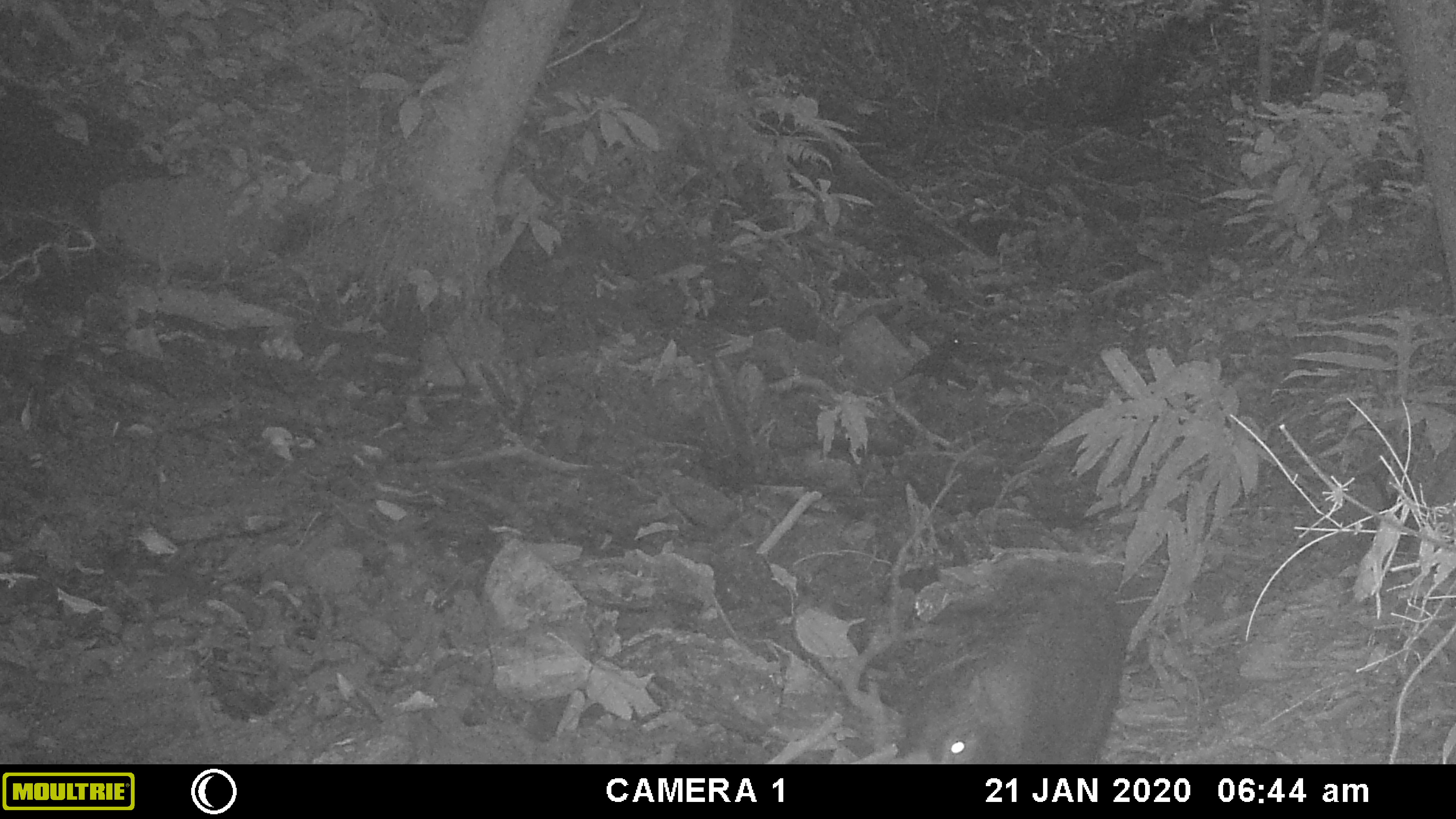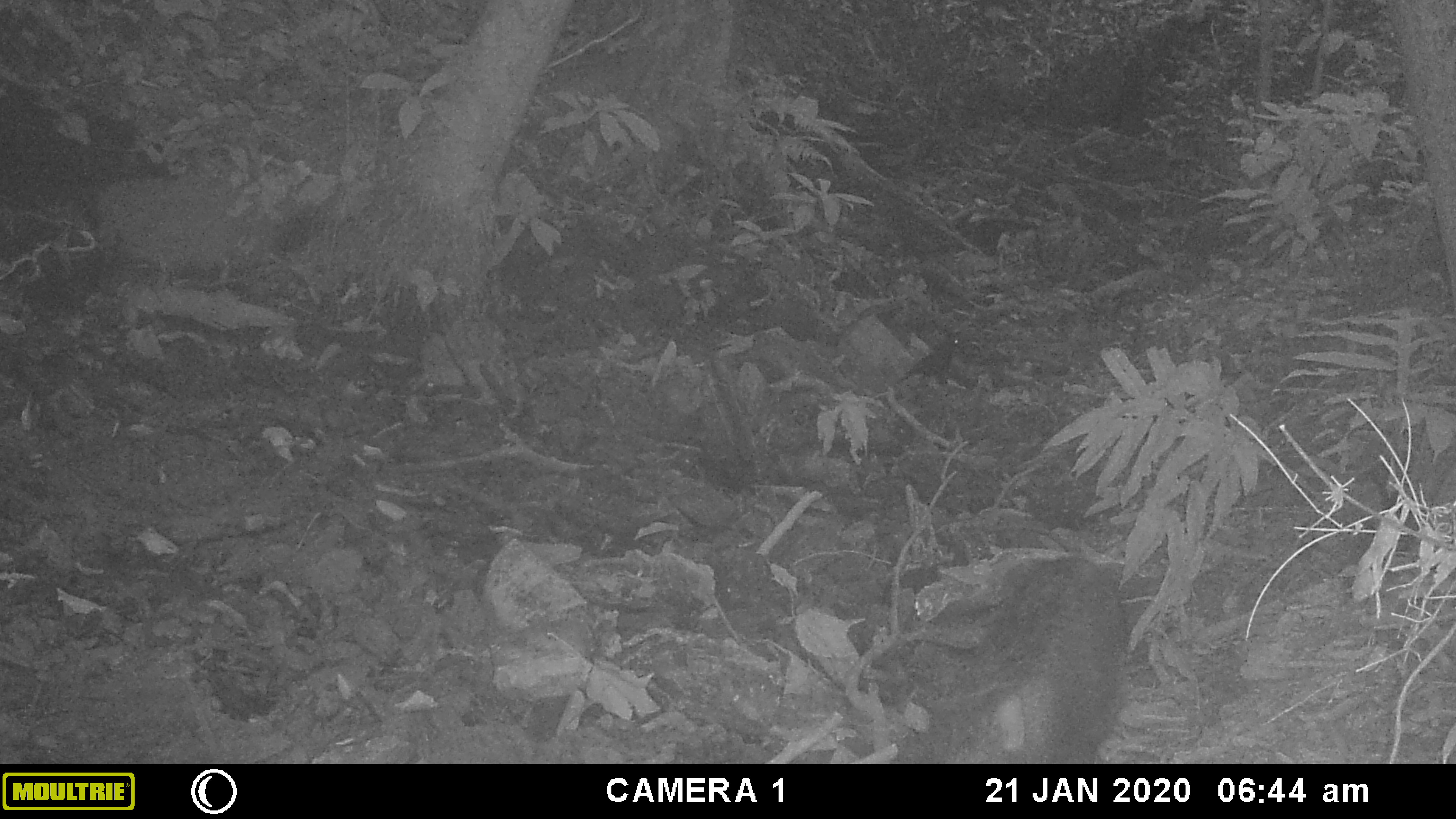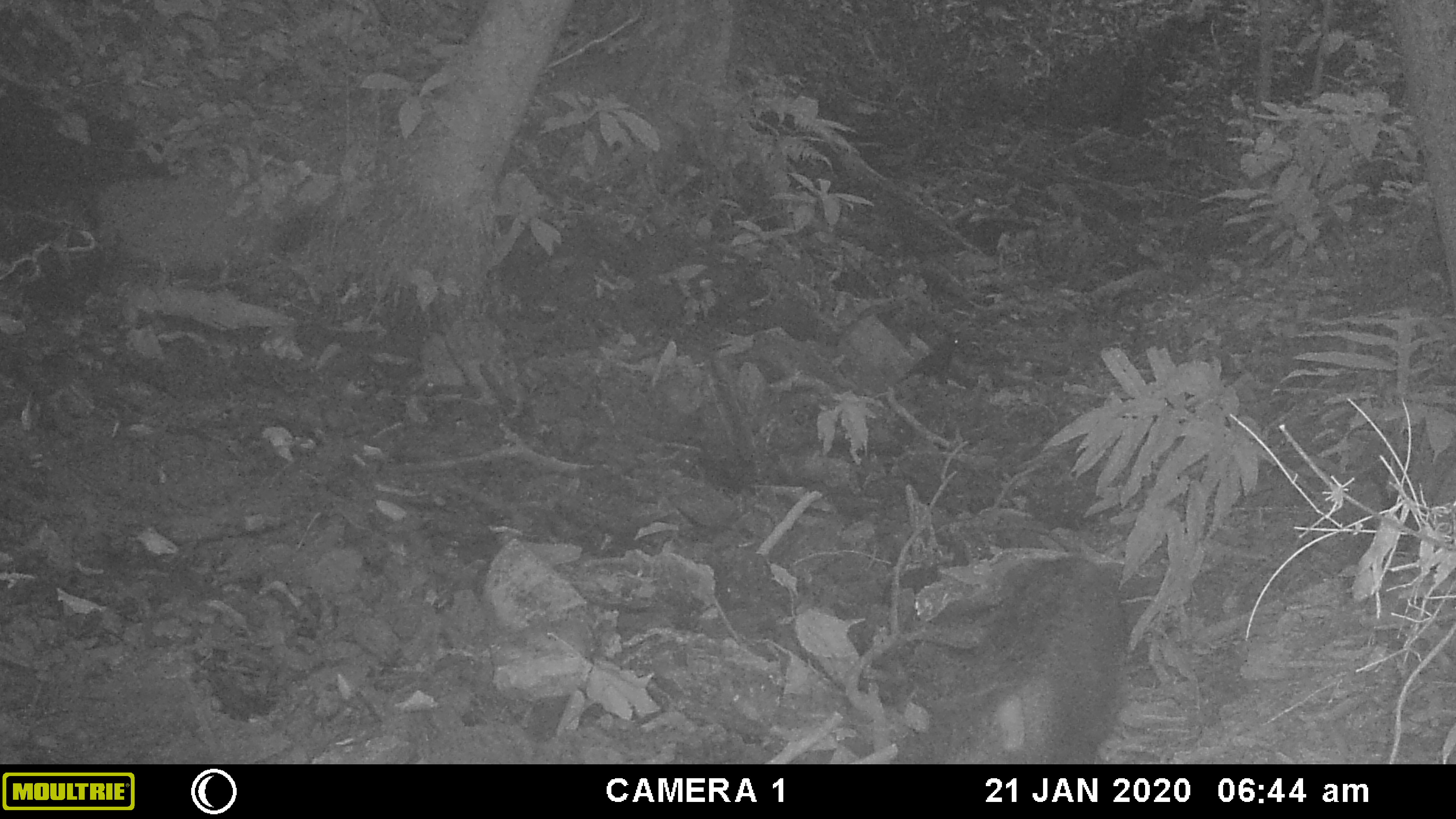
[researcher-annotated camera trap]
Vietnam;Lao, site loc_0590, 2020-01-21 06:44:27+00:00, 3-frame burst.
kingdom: Animalia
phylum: Chordata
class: Mammalia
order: Artiodactyla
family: Suidae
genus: Sus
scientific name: Sus scrofa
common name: eurasian wild pig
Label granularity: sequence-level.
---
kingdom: Animalia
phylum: Chordata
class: Aves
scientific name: Aves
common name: bird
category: unidentified bird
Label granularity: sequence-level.